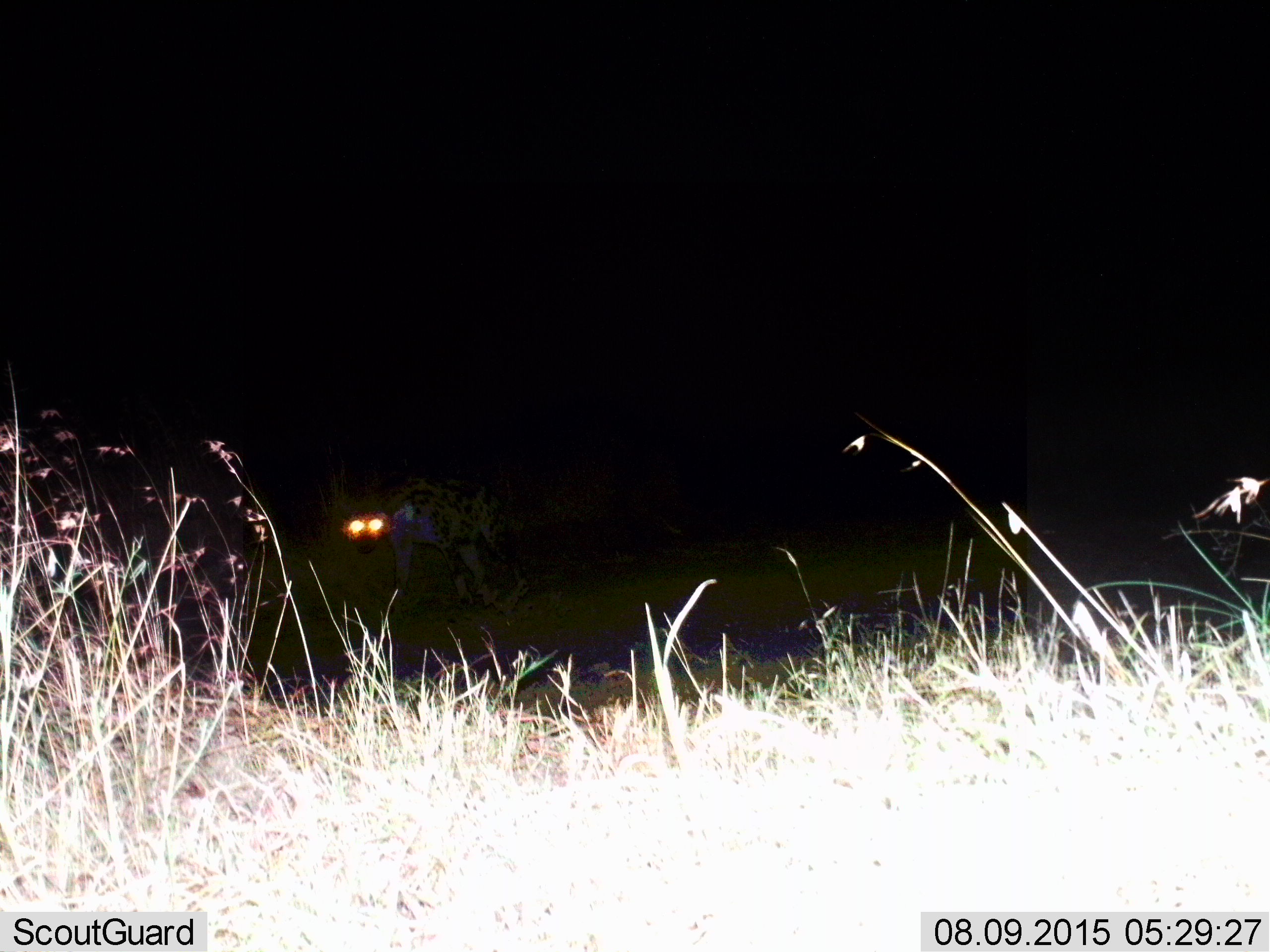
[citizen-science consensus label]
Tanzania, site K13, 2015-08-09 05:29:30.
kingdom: Animalia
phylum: Chordata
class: Mammalia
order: Carnivora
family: Hyaenidae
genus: Crocuta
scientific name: Crocuta crocuta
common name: spotted hyena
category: hyenaspotted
Hyenaspotted (spotted hyena) (Crocuta crocuta), count 1. Behavior (volunteer vote fractions): standing 78%, resting 0%, moving 22%, interacting 0%. Young present (vote fraction): 0%. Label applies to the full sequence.